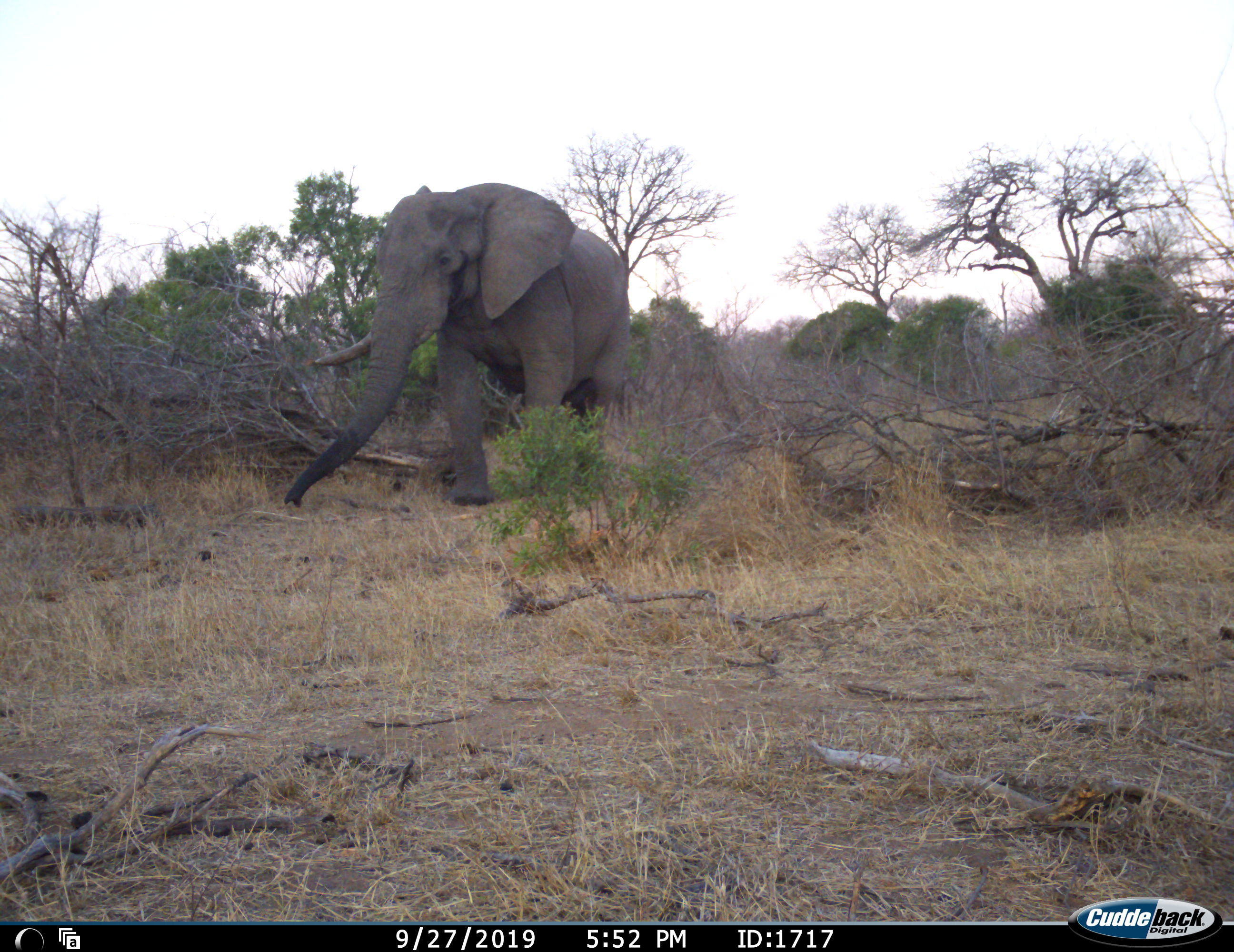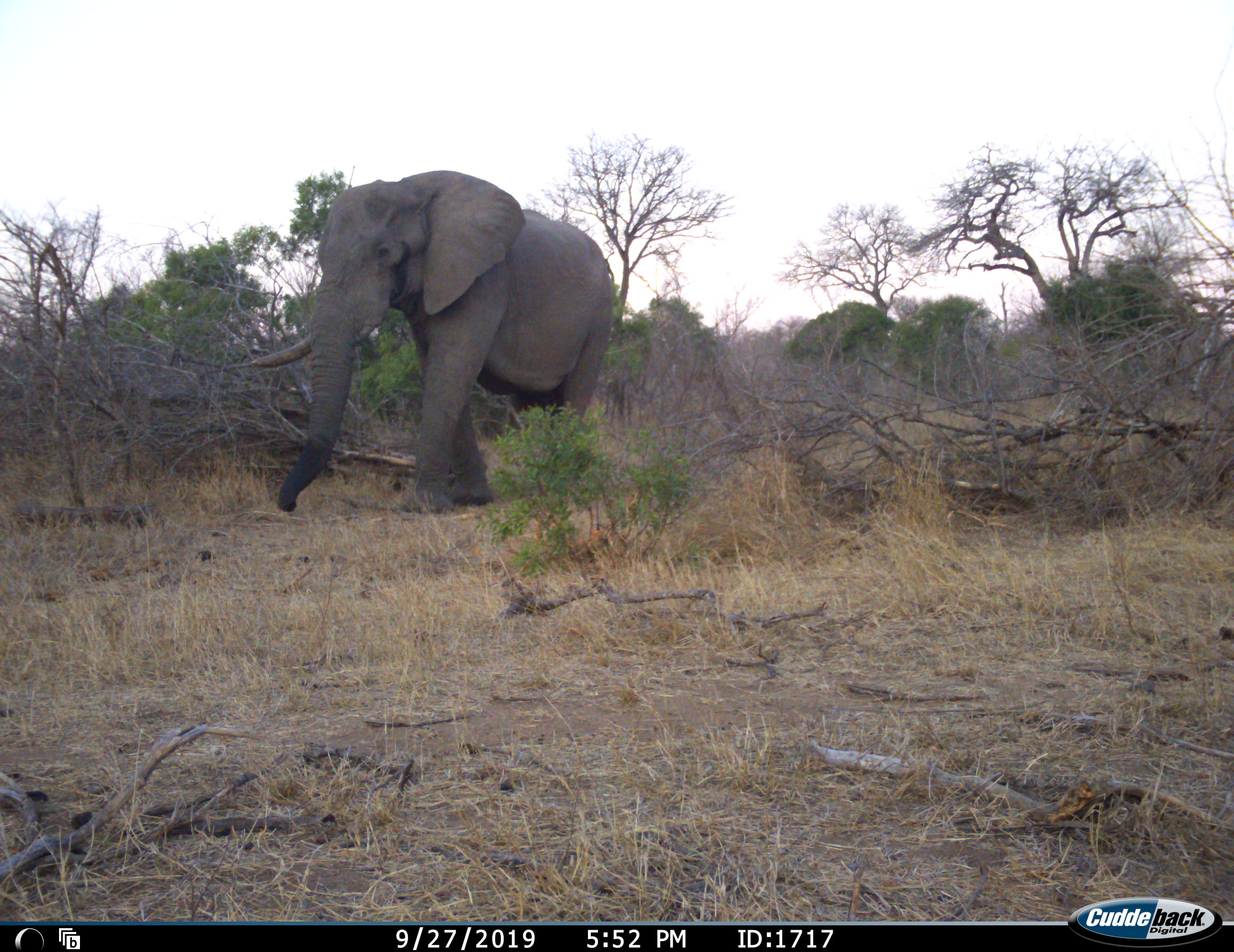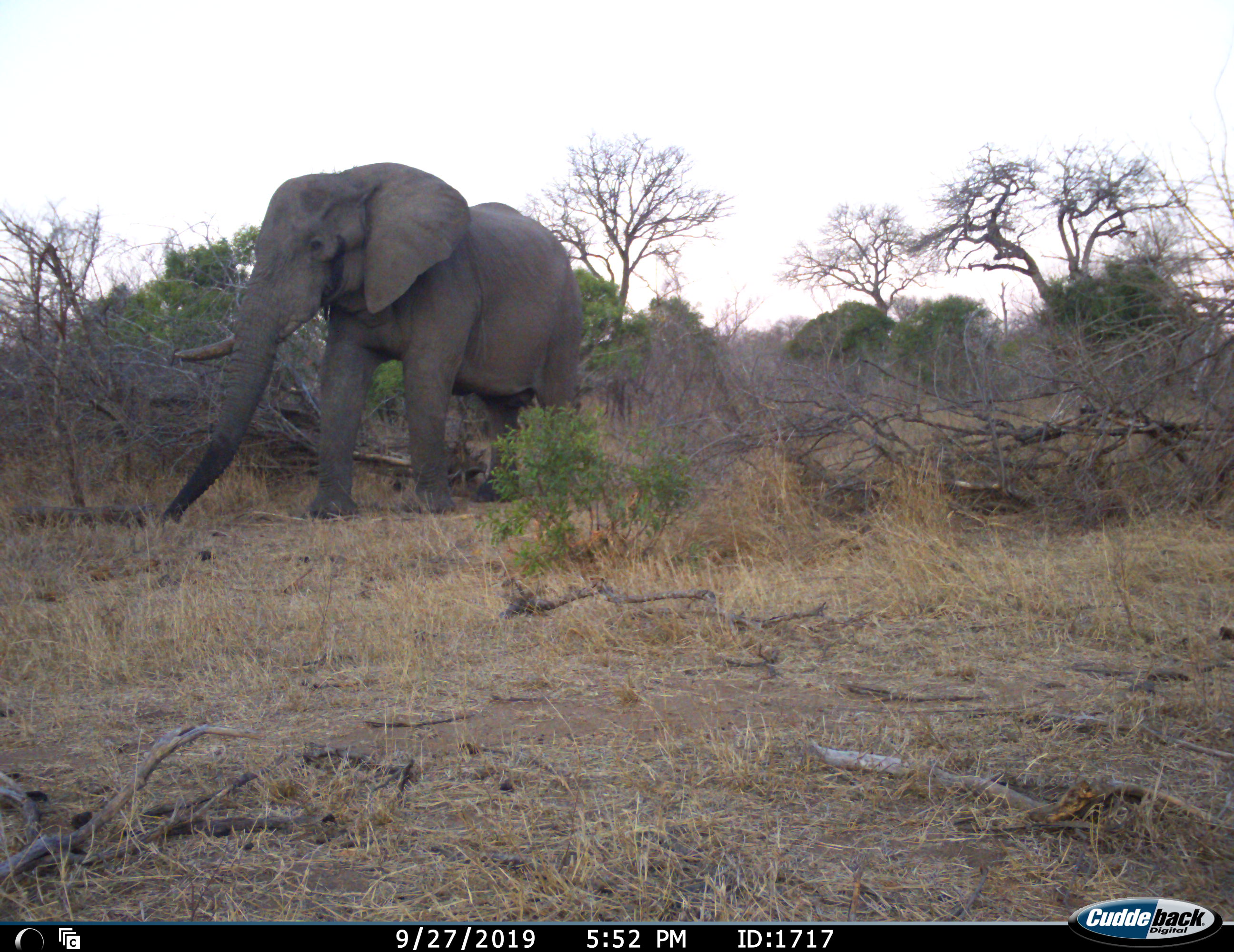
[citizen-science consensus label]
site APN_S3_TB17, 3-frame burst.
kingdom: Animalia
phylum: Chordata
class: Mammalia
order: Proboscidea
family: Elephantidae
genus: Loxodonta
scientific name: Loxodonta africana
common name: african bush elephant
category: elephant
Elephant (african bush elephant) (Loxodonta africana), count 1. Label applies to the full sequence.